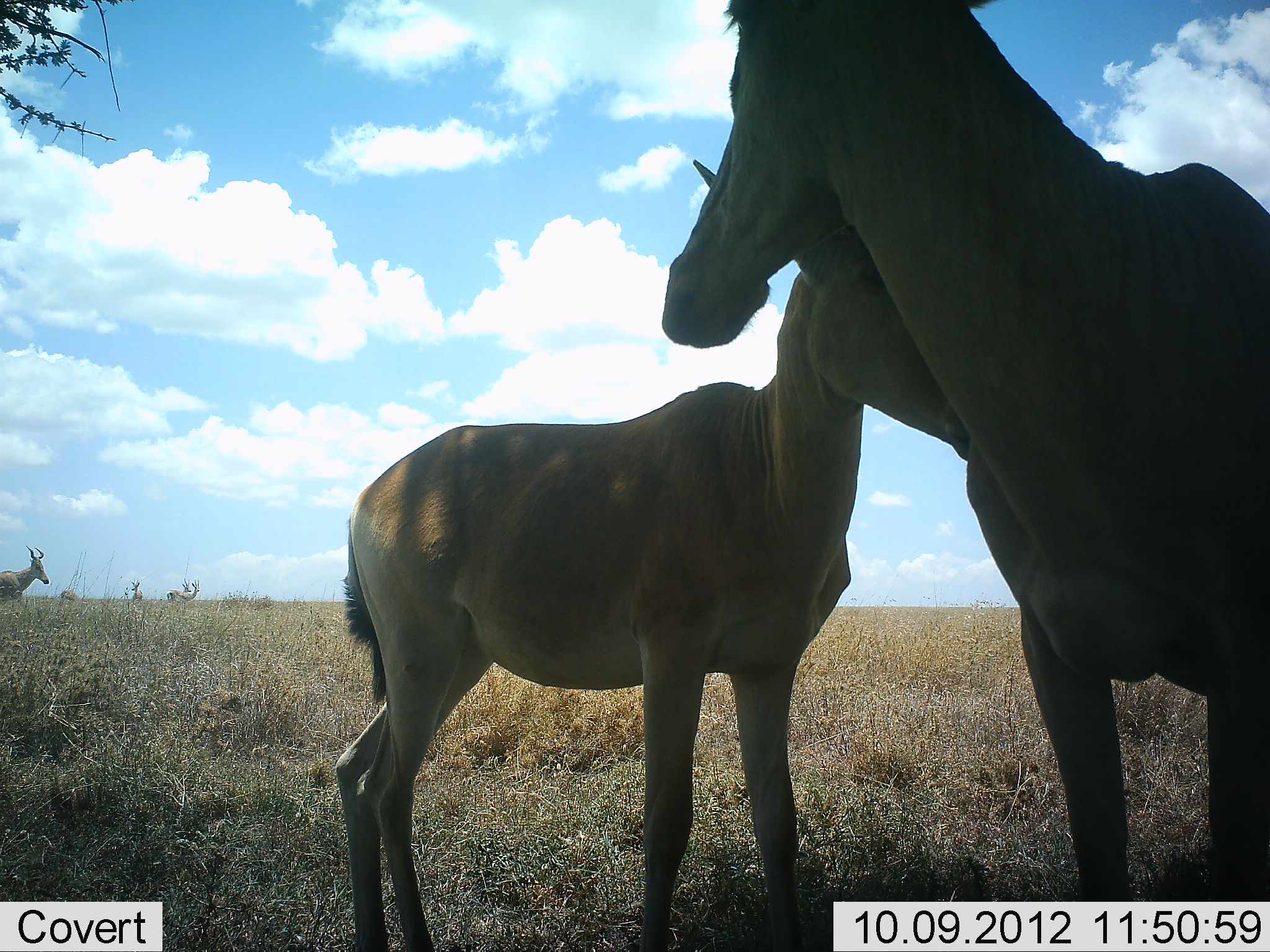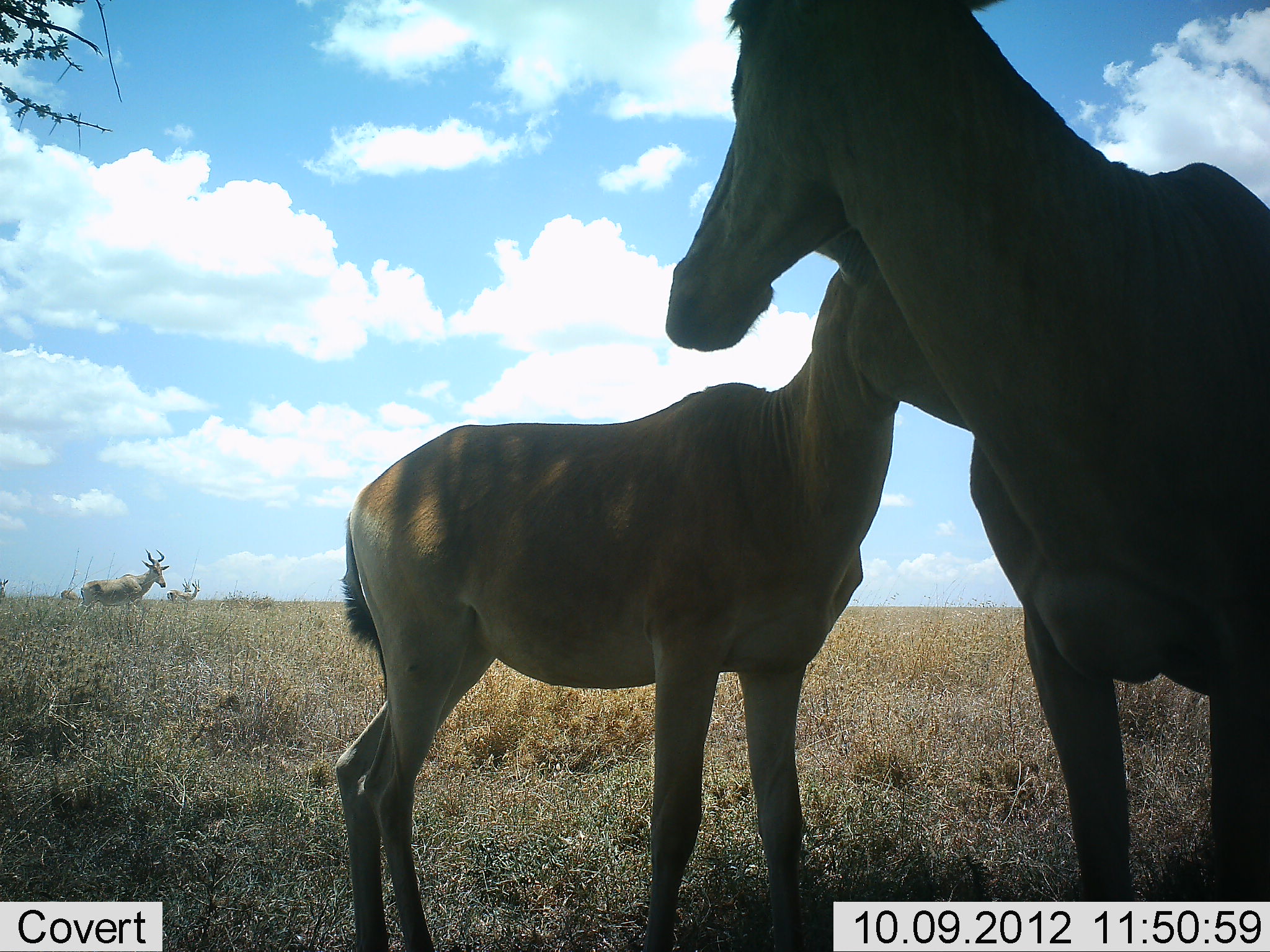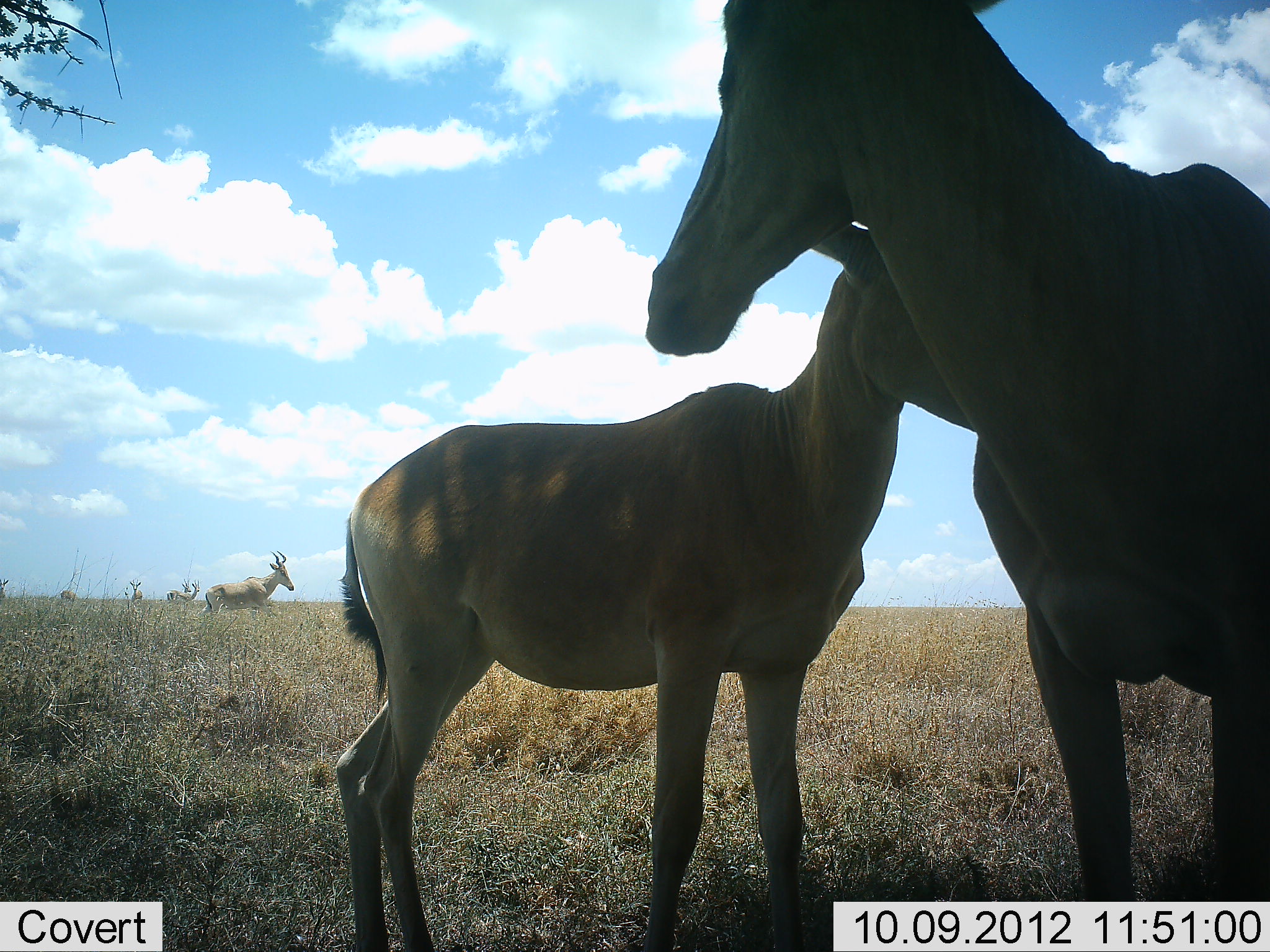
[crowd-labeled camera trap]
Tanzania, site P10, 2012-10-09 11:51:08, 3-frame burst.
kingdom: Animalia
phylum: Chordata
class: Mammalia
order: Artiodactyla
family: Bovidae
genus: Alcelaphus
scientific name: Alcelaphus buselaphus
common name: hartebeest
Hartebeest (Alcelaphus buselaphus), count 4. Behavior (volunteer vote fractions): standing 82%, resting 9%, moving 91%, interacting 36%. Young present (vote fraction): 82%. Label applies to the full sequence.